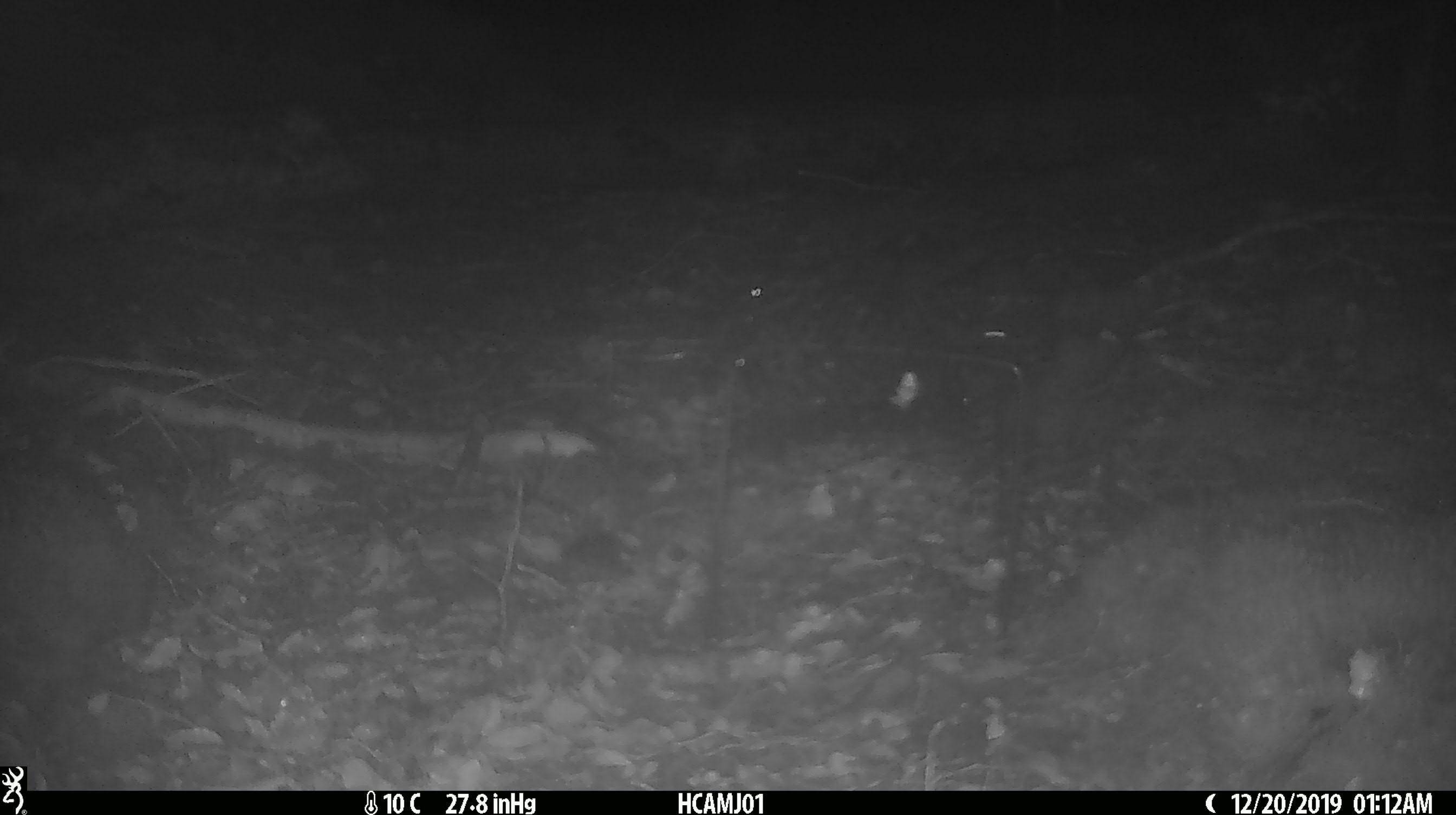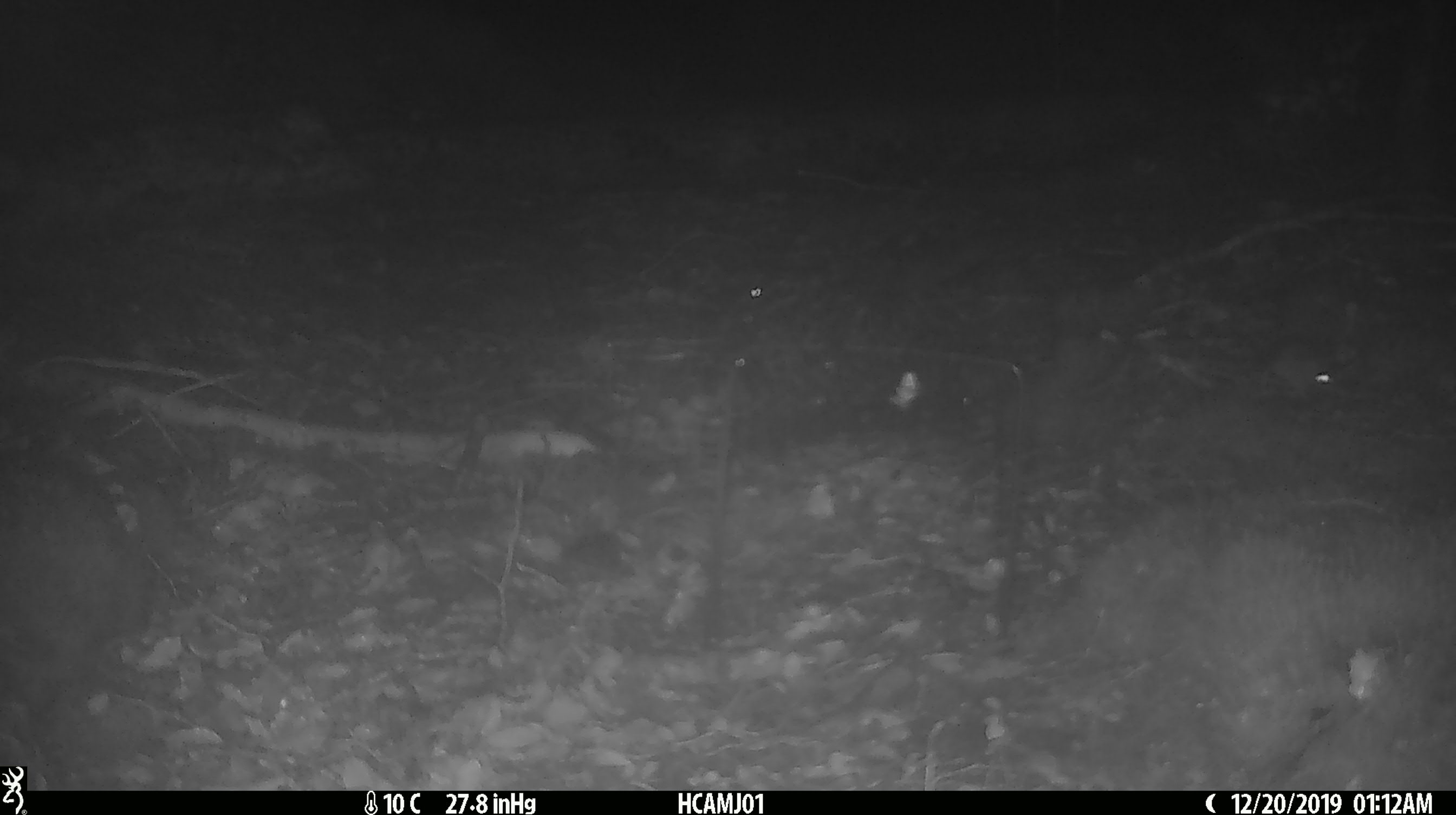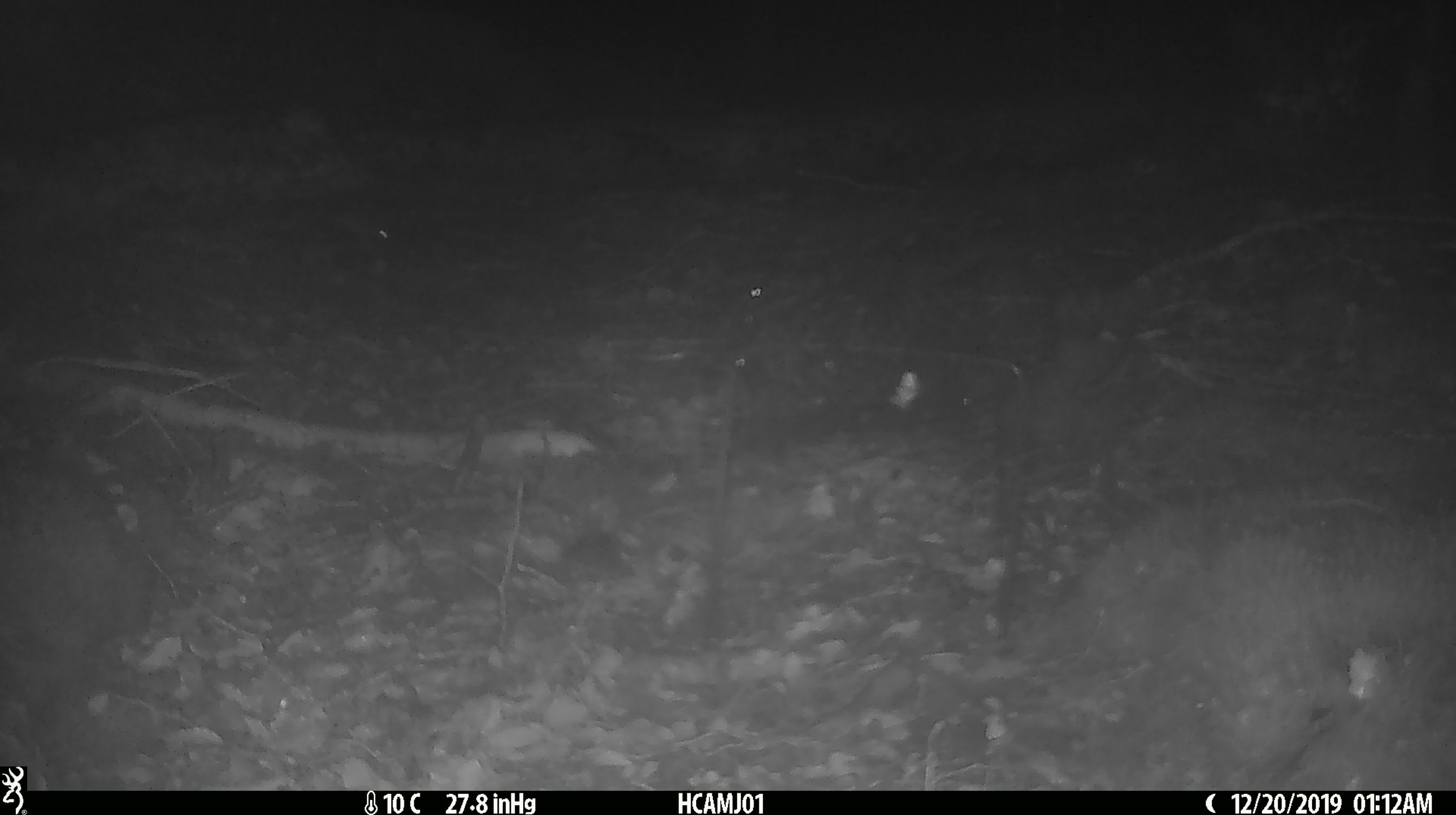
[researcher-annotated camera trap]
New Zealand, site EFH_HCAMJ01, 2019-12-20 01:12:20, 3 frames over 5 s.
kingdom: Animalia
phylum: Chordata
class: Mammalia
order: Rodentia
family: Muridae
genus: Mus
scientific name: Mus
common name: mouse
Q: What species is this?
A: Mouse (Mus).